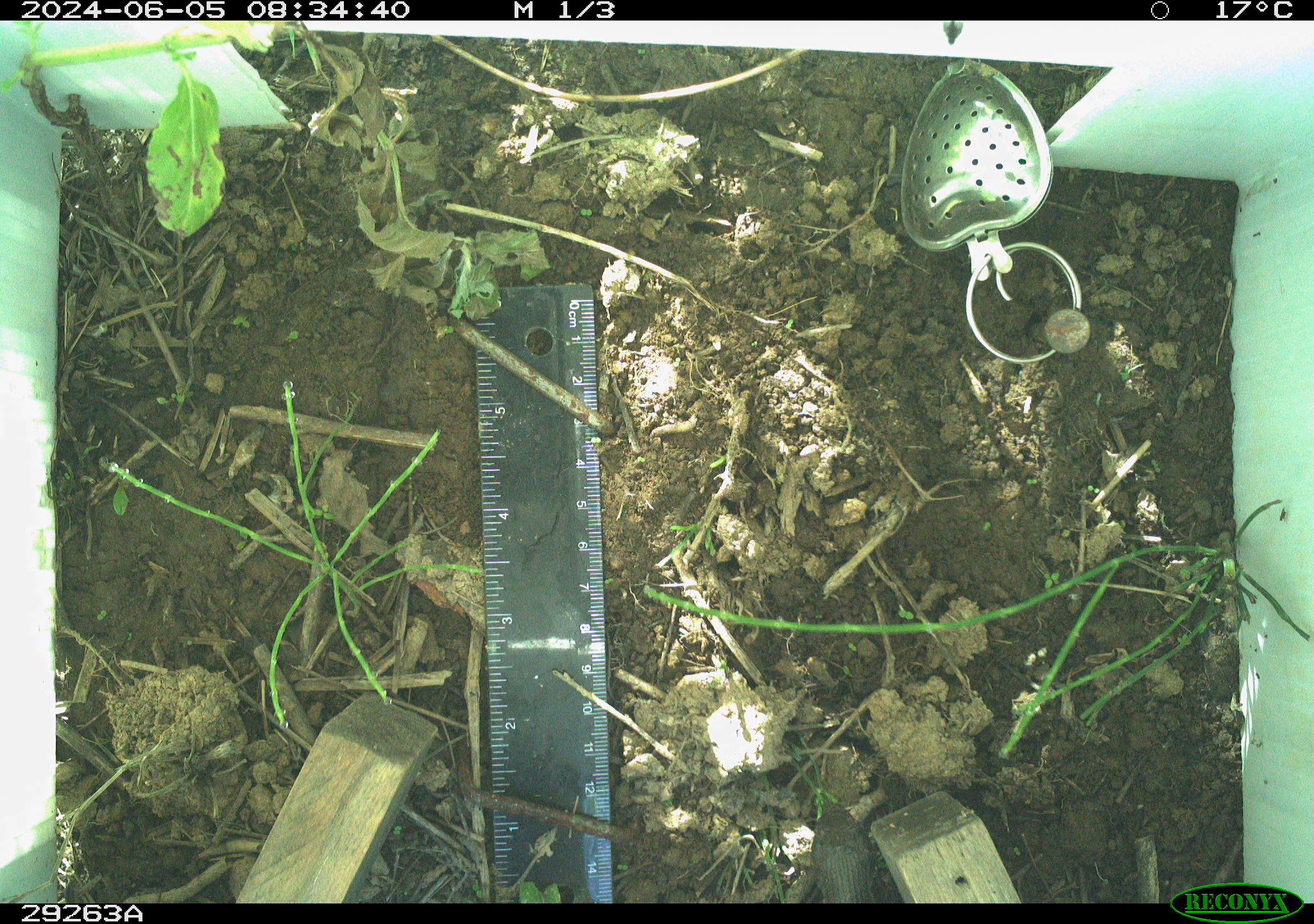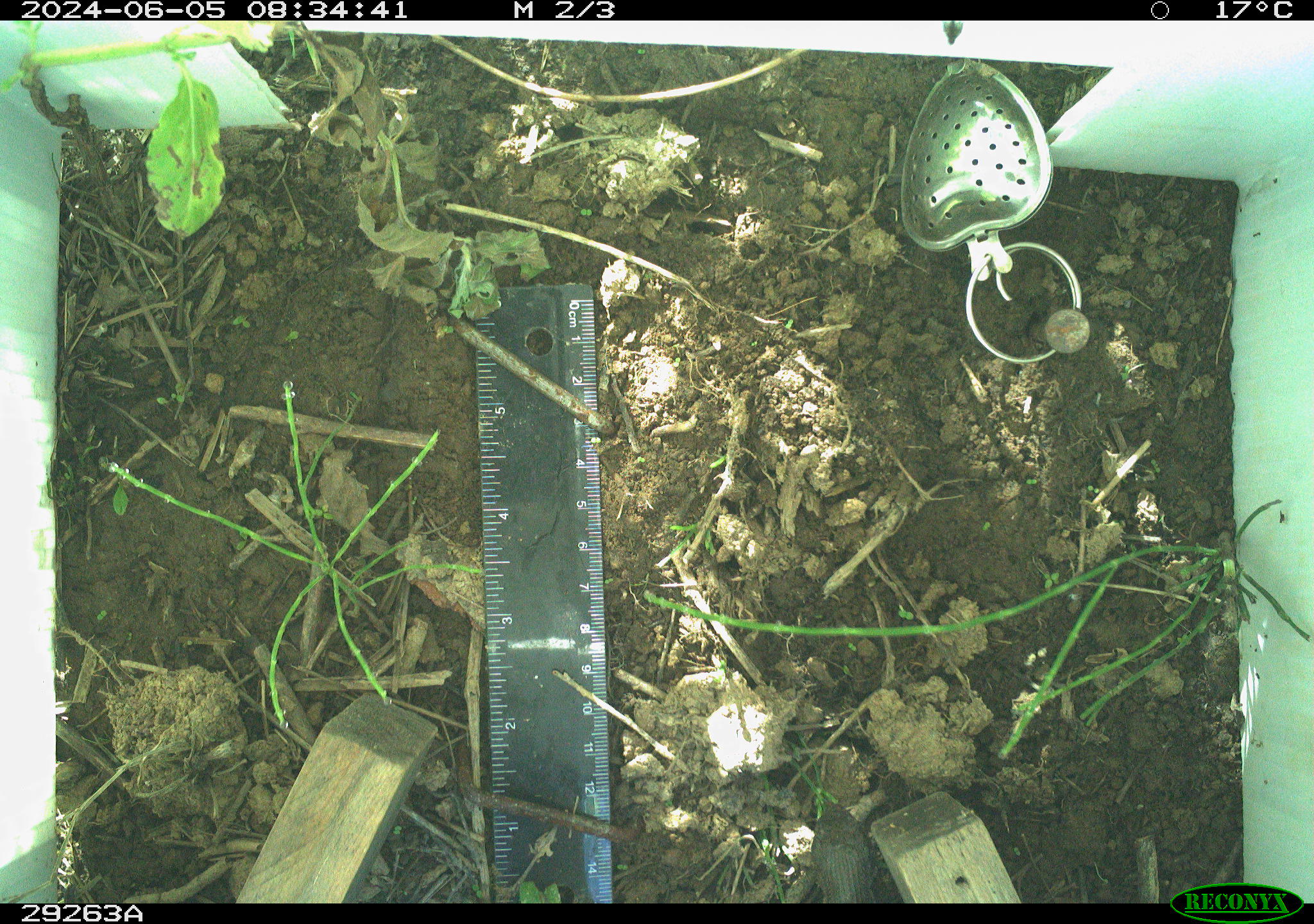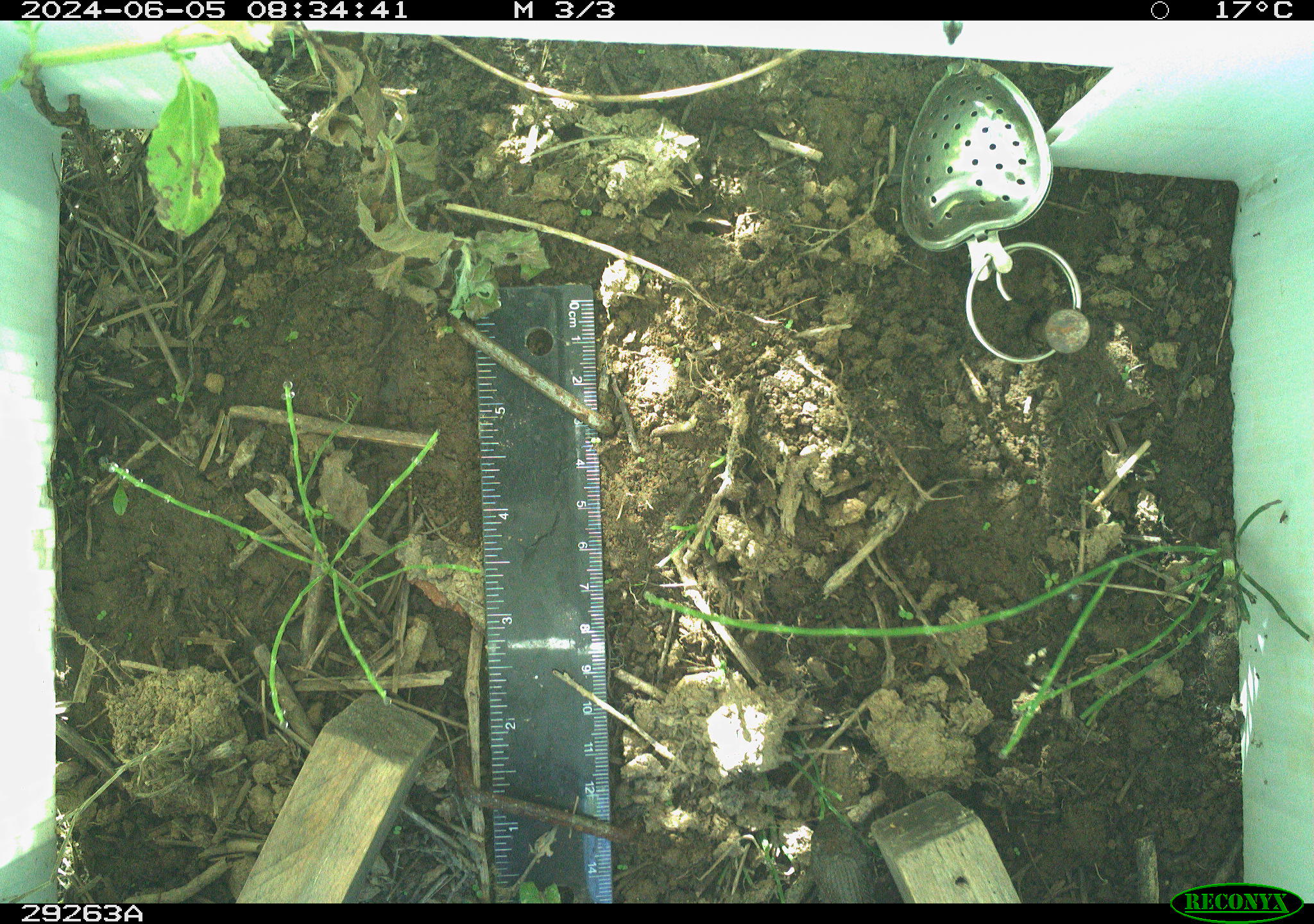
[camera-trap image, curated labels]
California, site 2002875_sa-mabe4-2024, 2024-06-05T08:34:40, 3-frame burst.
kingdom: Animalia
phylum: Chordata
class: Reptilia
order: Squamata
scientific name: Squamata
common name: lizards and snakes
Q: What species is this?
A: Lizards and snakes (Squamata).